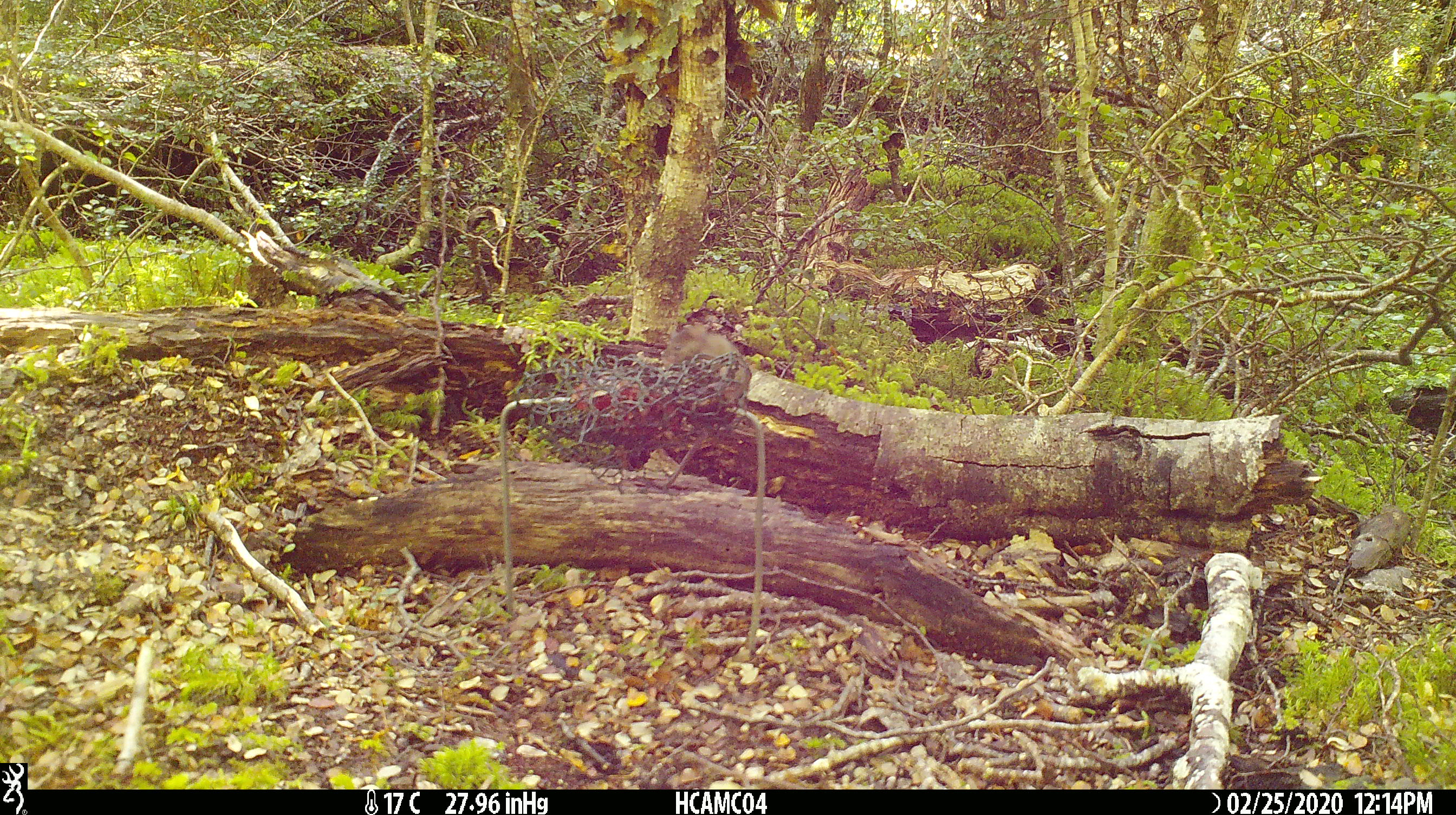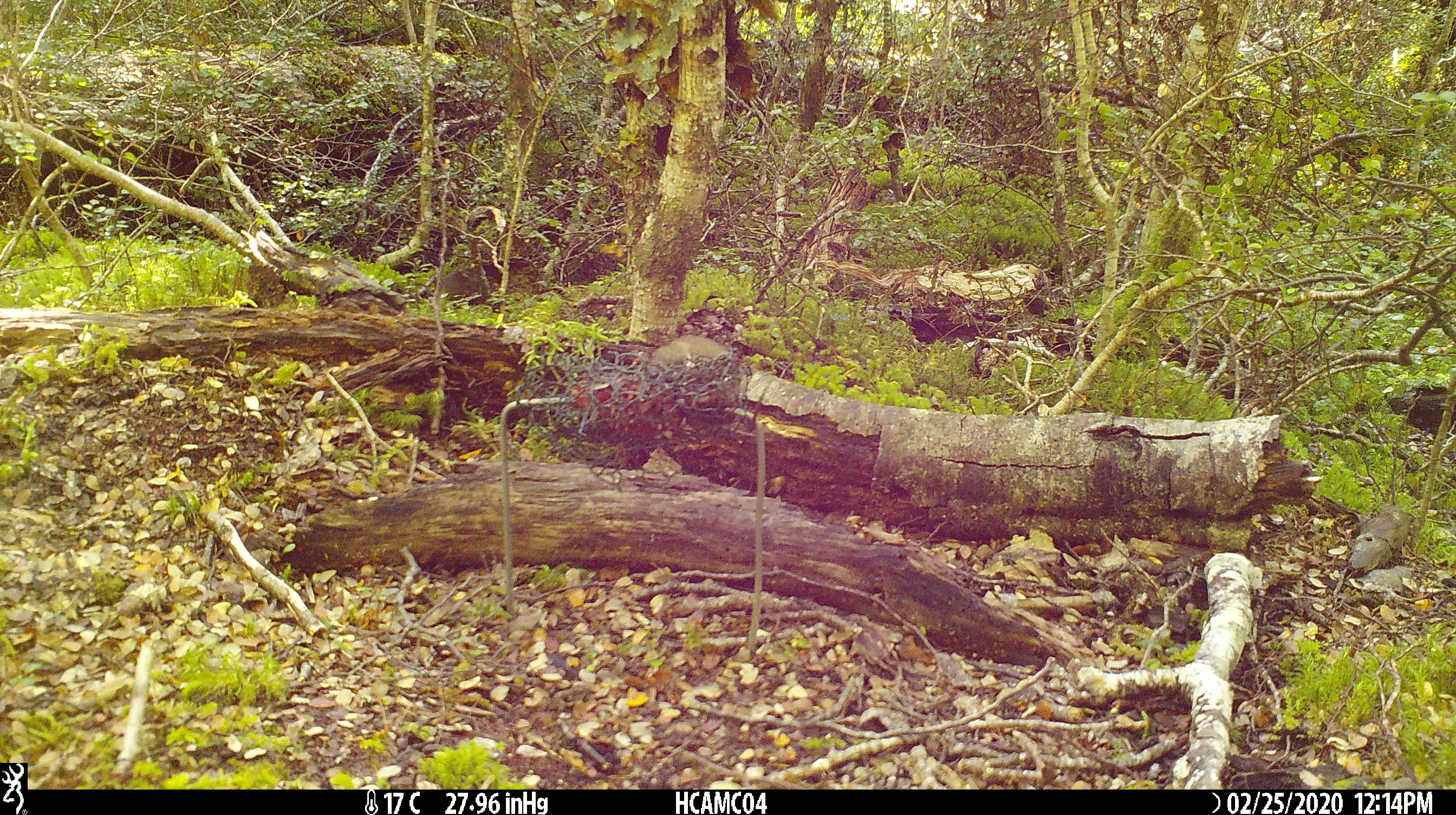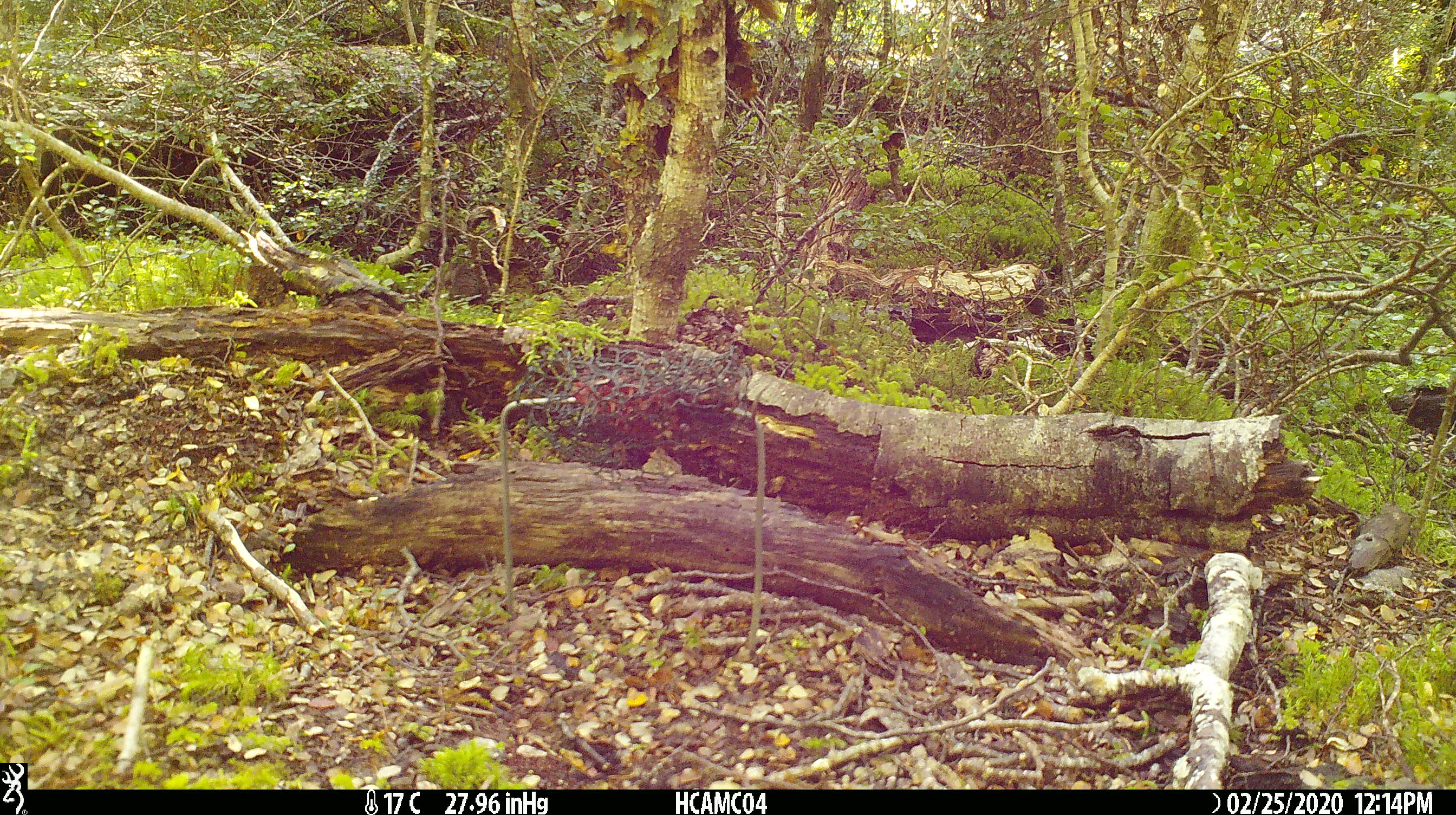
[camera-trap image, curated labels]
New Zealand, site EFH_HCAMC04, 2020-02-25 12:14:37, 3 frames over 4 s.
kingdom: Animalia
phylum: Chordata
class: Mammalia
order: Rodentia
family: Muridae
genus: Mus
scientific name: Mus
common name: mouse